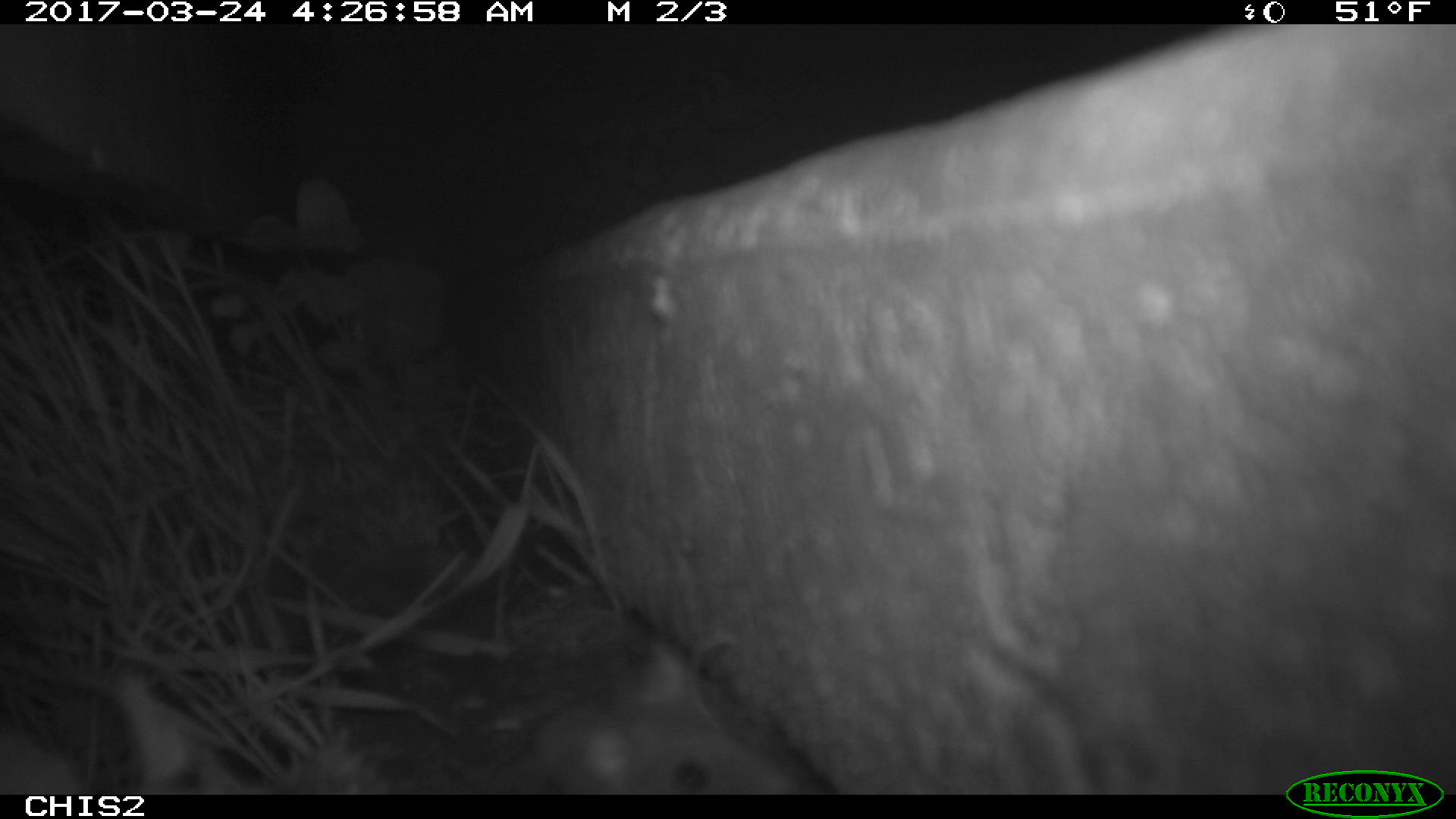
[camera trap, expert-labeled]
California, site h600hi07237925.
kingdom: Animalia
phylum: Chordata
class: Mammalia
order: Rodentia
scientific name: Rodentia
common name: rodent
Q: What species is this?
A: Rodent (Rodentia).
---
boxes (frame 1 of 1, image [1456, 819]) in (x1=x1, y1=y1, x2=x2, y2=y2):
rodent: (x1=531, y1=639, x2=804, y2=792)